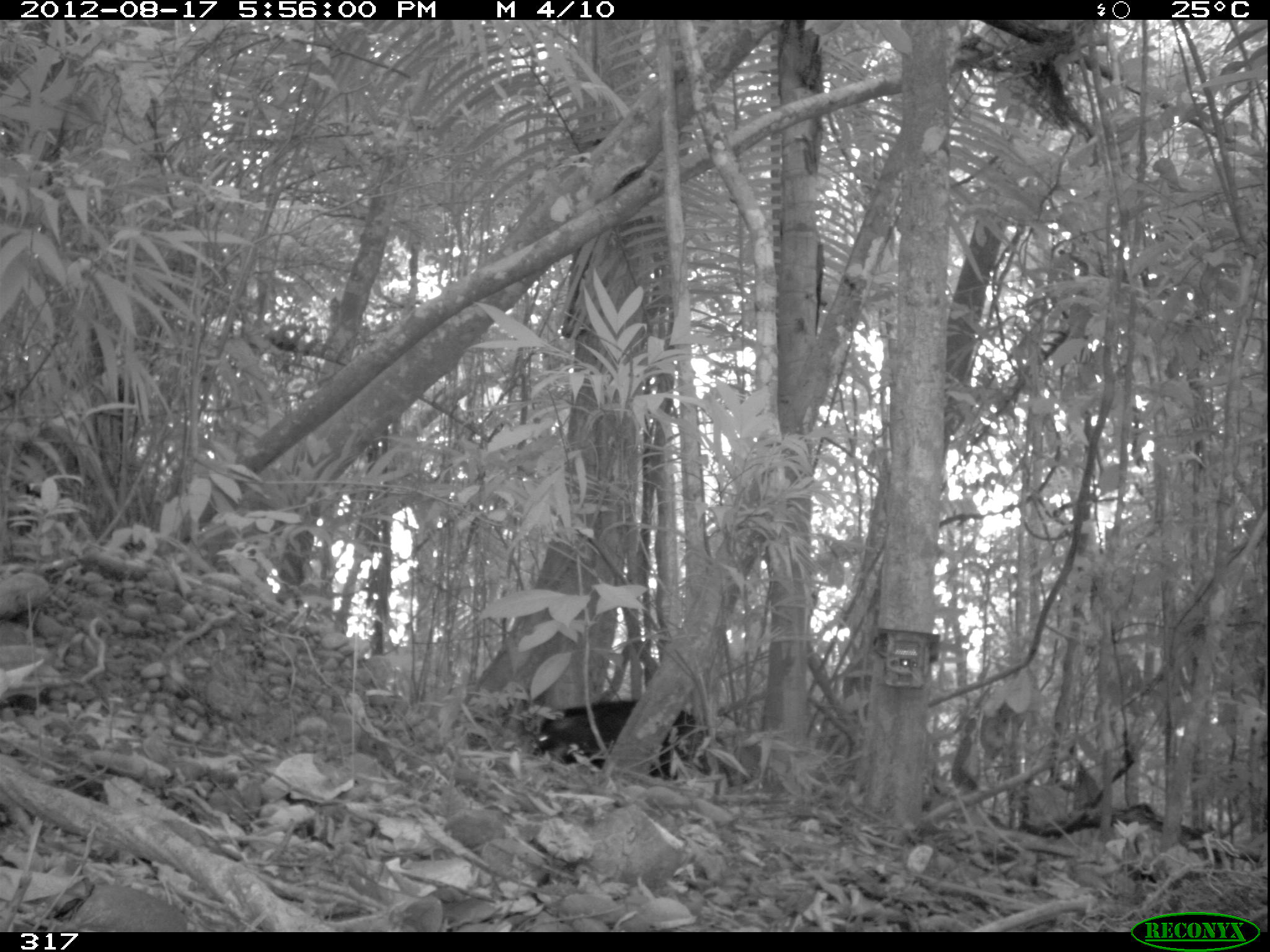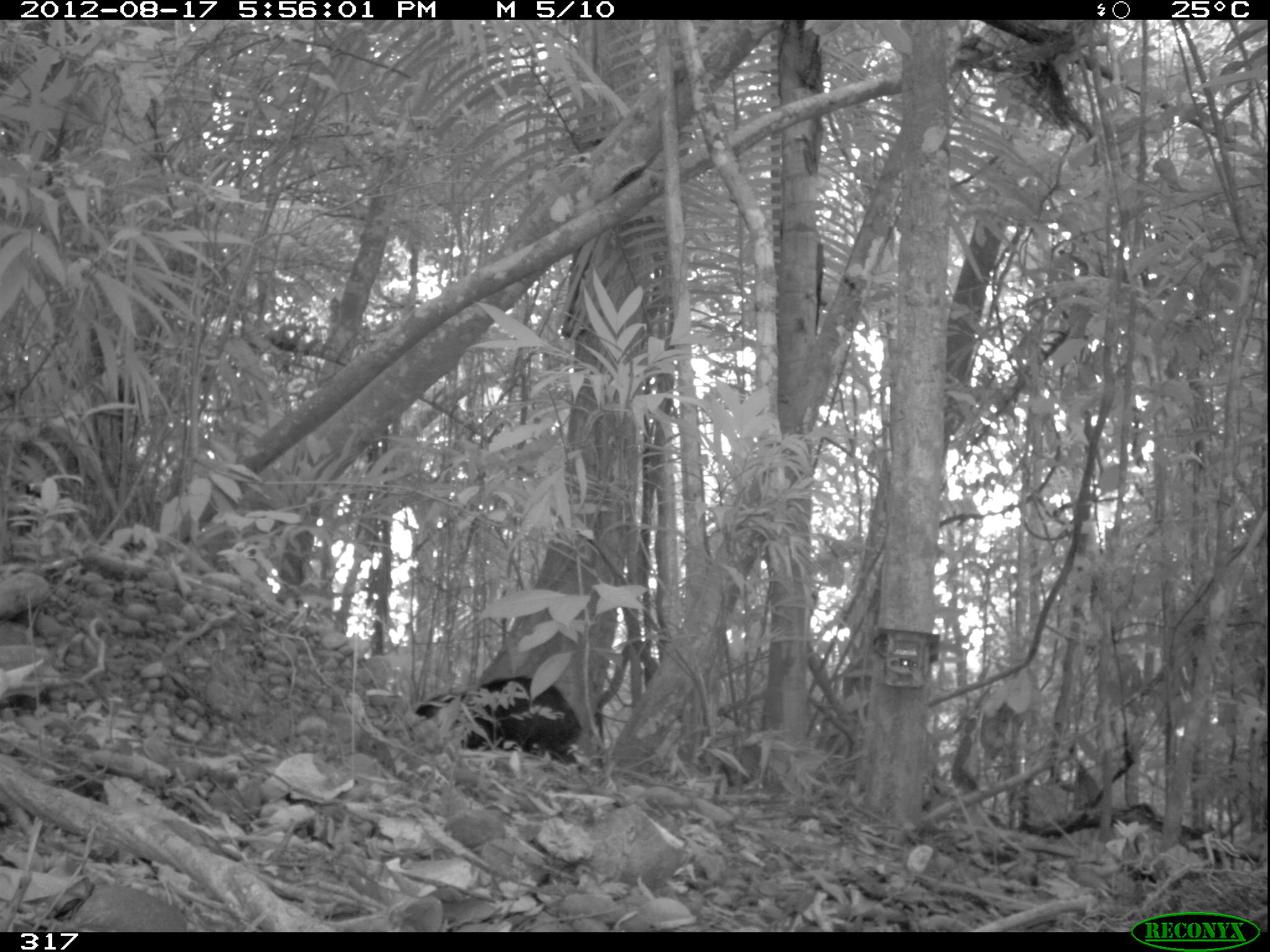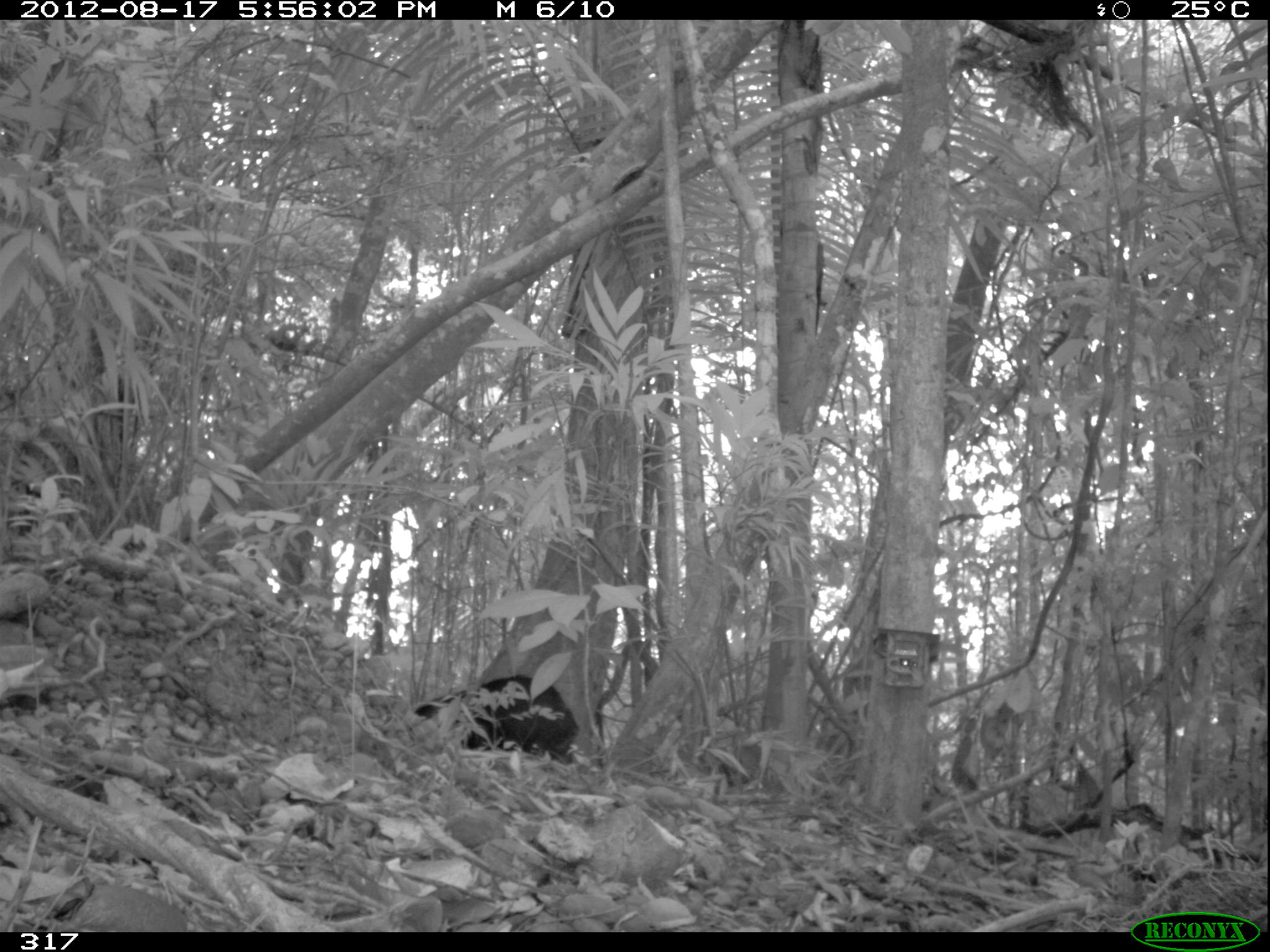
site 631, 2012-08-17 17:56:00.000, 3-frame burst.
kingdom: Animalia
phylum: Chordata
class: Mammalia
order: Artiodactyla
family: Tayassuidae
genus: Tayassu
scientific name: Tayassu pecari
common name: white-lipped peccary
Tayassu pecari (white-lipped peccary).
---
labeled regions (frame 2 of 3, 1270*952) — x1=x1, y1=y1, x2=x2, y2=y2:
tayassu pecari: x1=409, y1=675, x2=583, y2=766